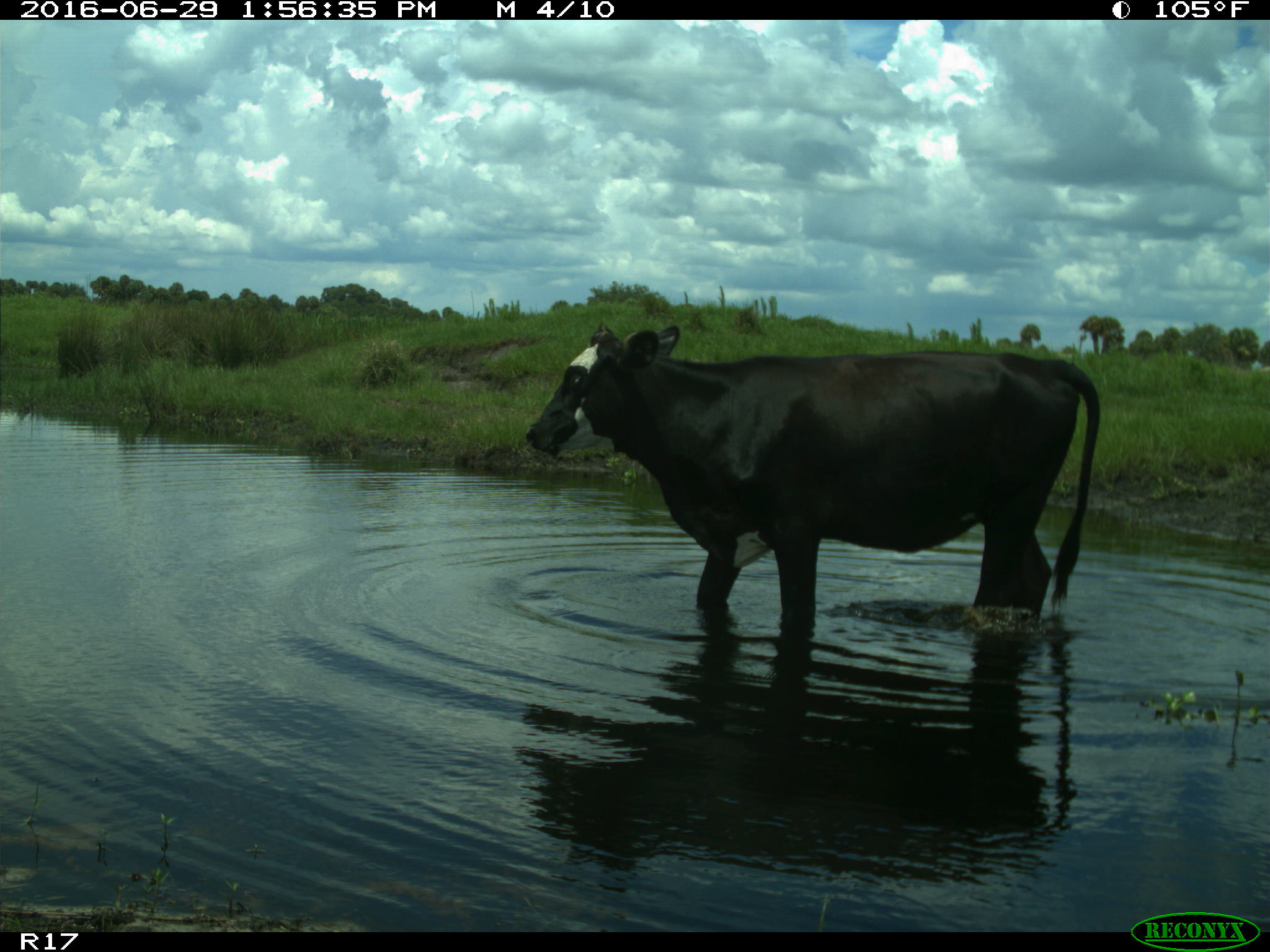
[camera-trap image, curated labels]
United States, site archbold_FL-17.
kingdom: Animalia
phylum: Chordata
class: Mammalia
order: Artiodactyla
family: Bovidae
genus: Bos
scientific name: Bos taurus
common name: domestic cow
Bos taurus (domestic cow).